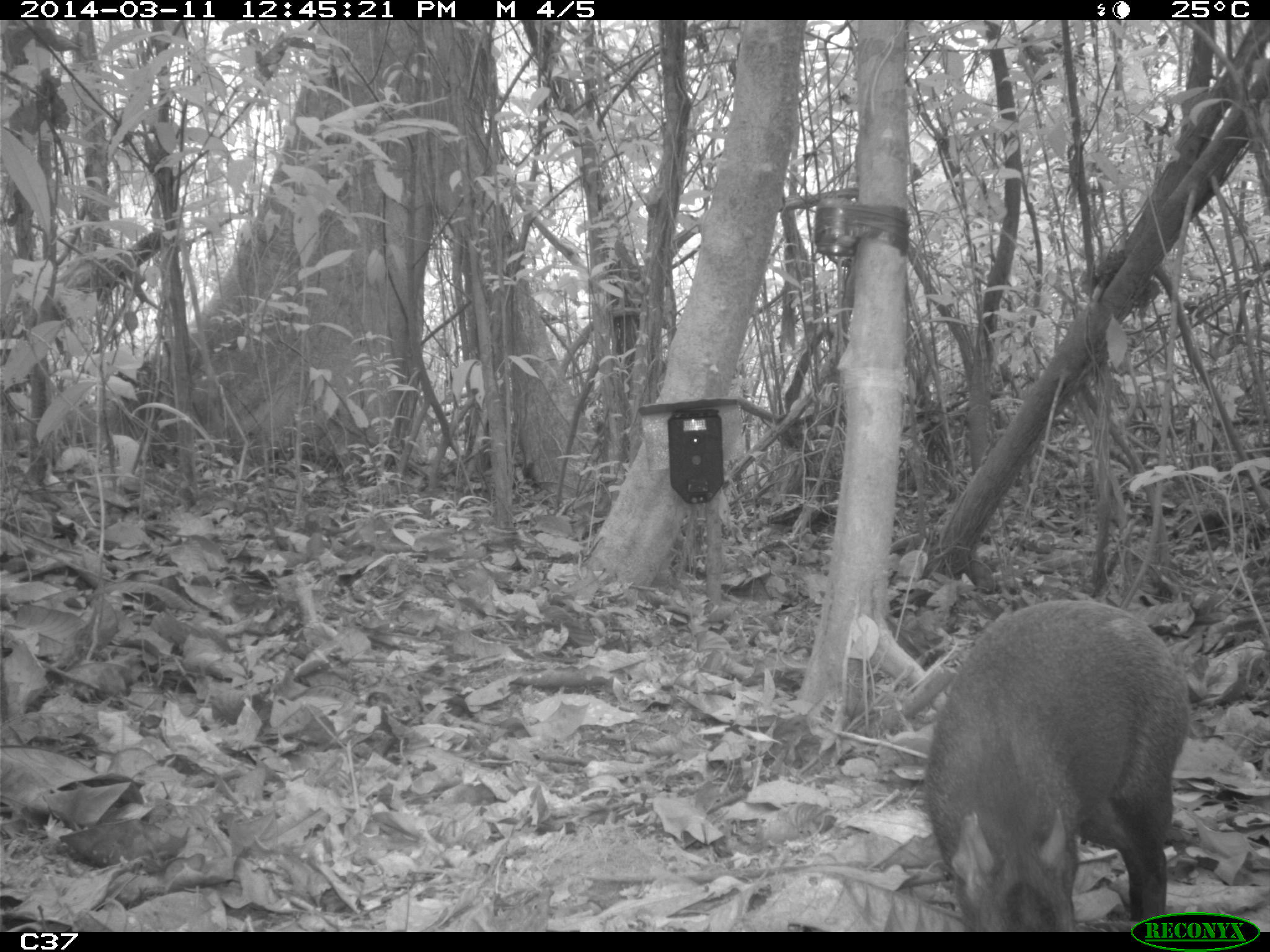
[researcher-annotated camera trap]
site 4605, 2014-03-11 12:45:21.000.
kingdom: Animalia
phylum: Chordata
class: Mammalia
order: Rodentia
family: Dasyproctidae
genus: Dasyprocta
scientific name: Dasyprocta leporina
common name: red-rumped agouti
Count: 1.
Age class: adult.